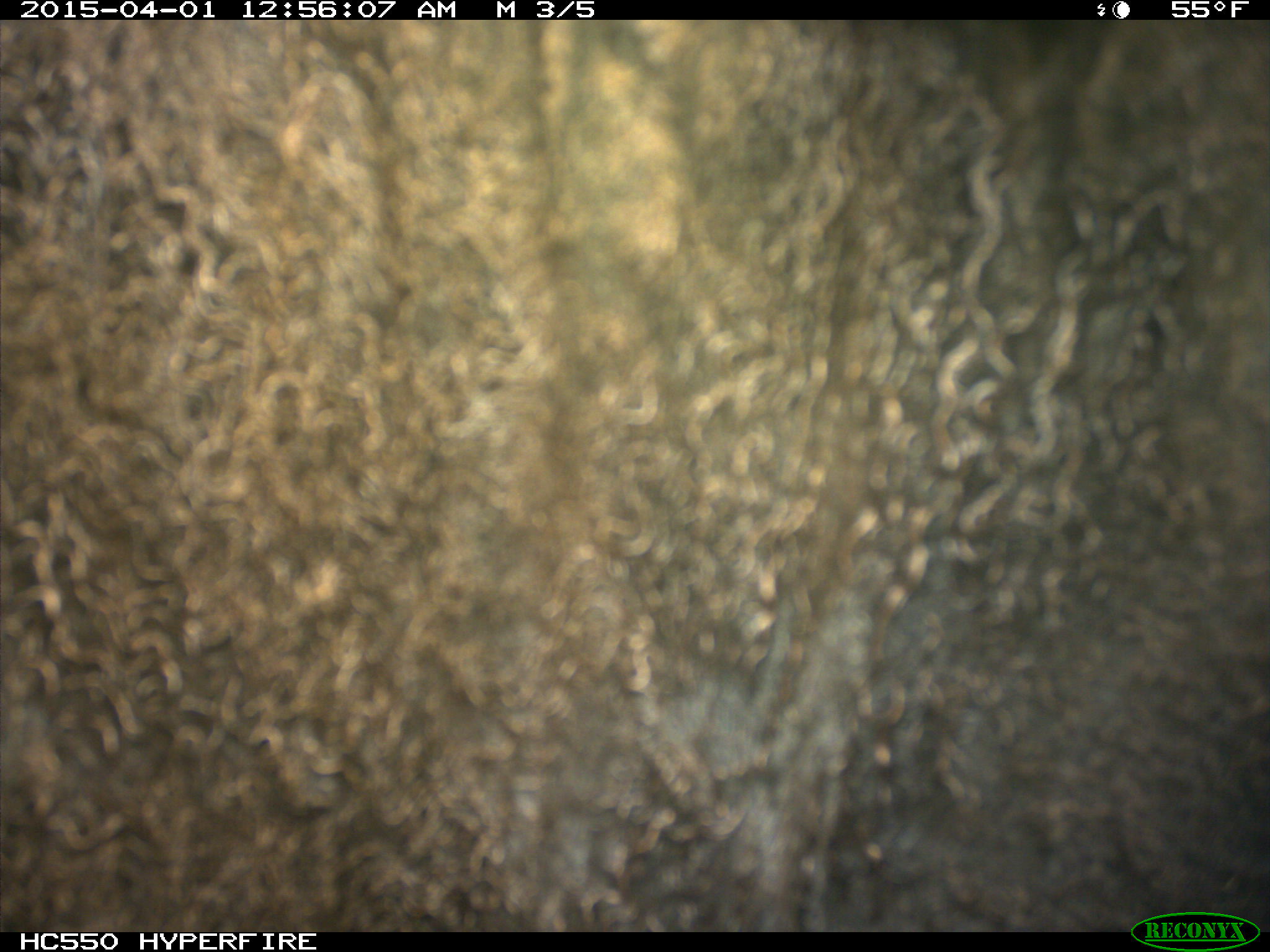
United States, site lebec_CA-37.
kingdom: Animalia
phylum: Chordata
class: Mammalia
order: Artiodactyla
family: Bovidae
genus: Bos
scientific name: Bos taurus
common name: domestic cow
Bos taurus (domestic cow).